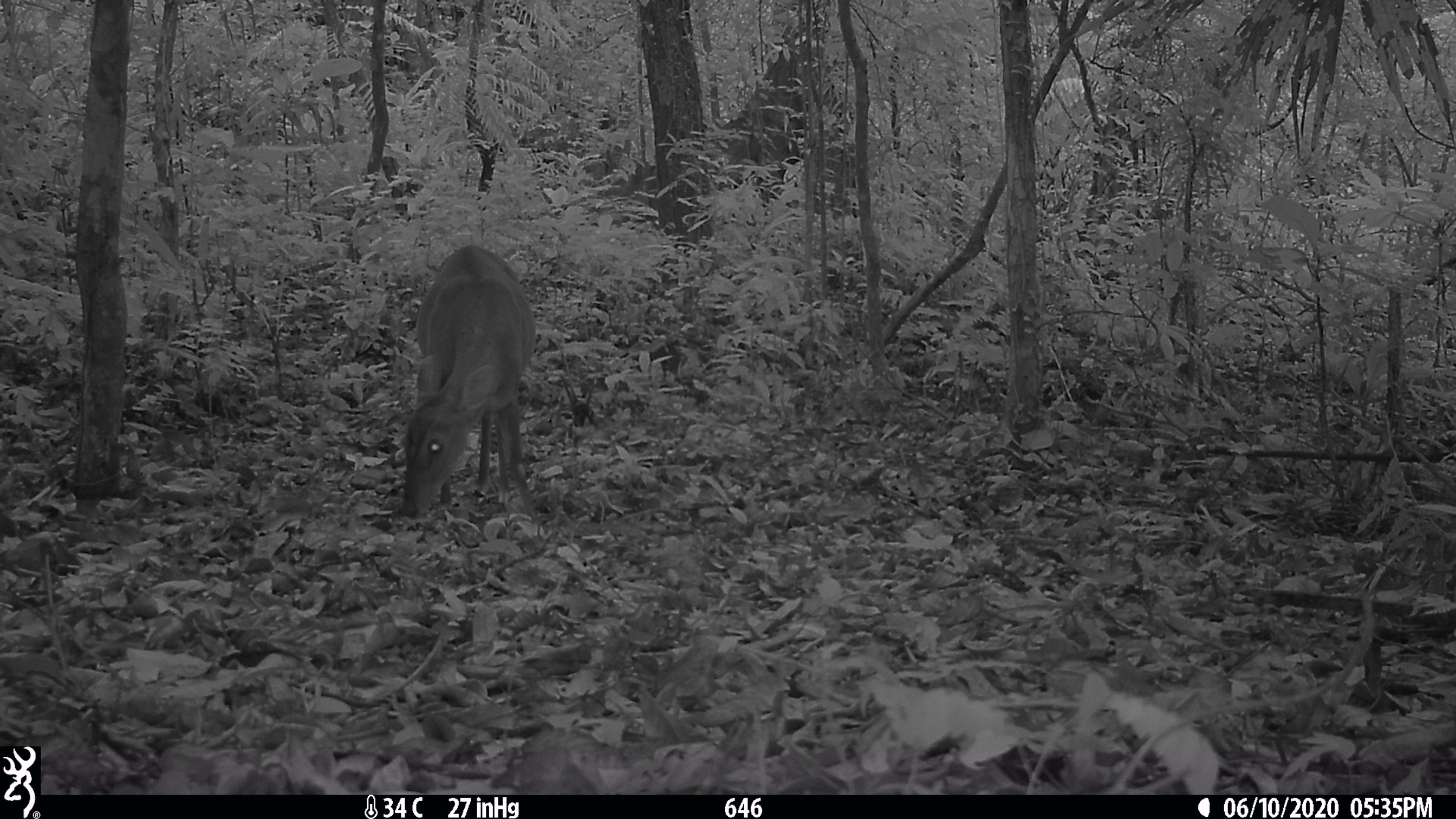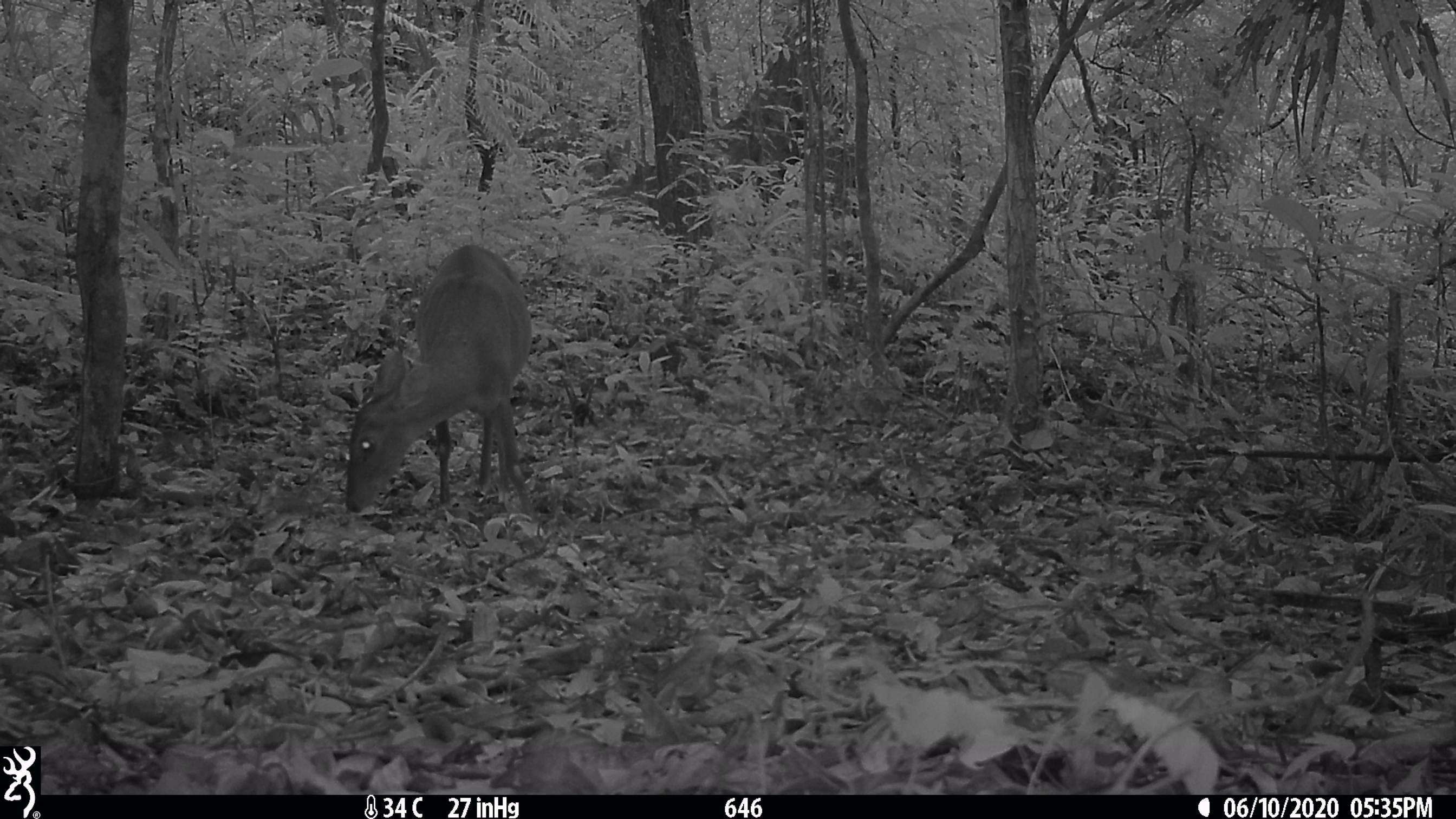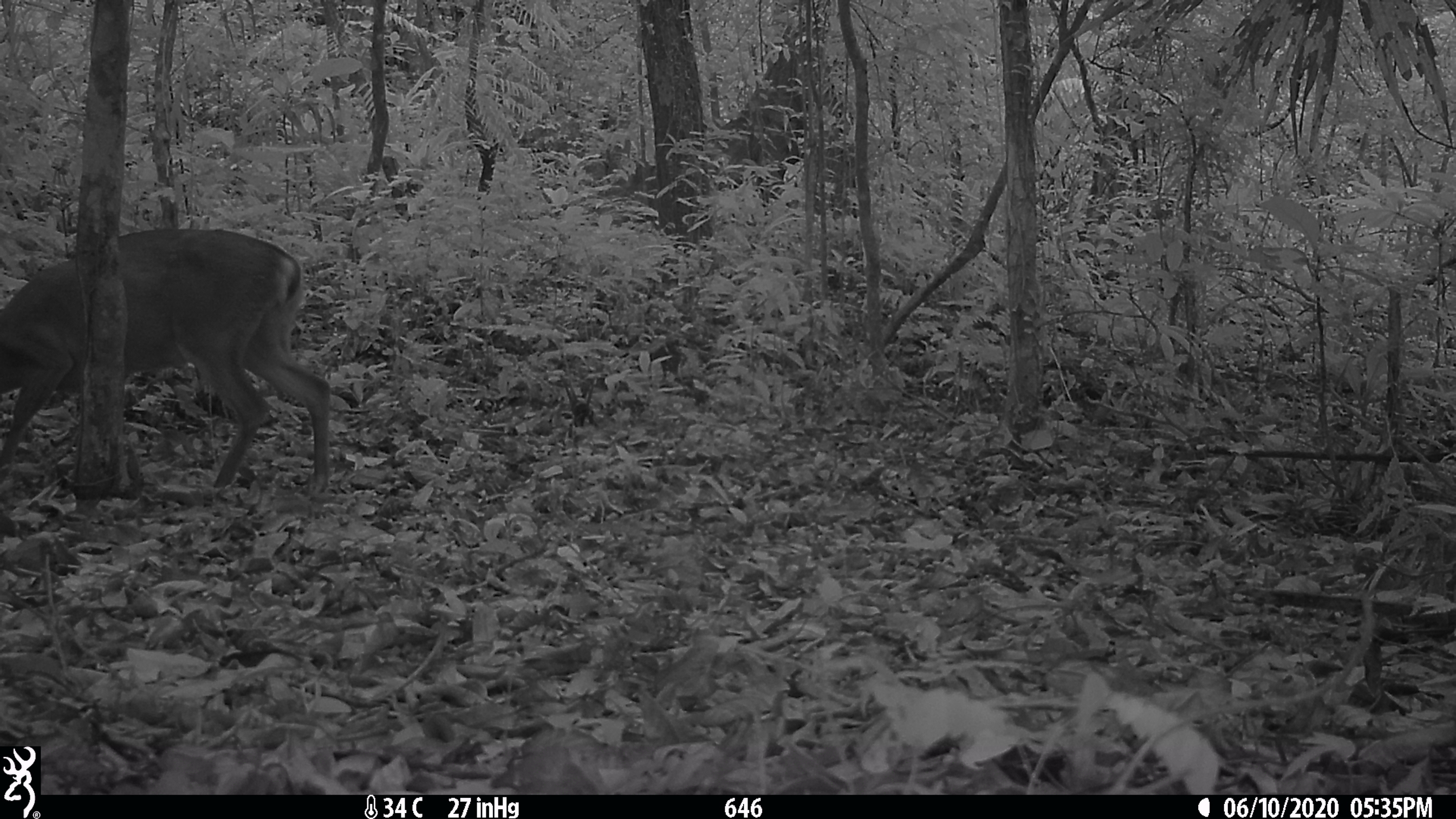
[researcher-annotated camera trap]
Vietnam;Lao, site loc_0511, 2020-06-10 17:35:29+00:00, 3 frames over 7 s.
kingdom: Animalia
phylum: Chordata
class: Mammalia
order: Artiodactyla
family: Cervidae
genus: Muntiacus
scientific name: Muntiacus vuquangensis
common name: large-antlered muntjac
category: large antlered muntjac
Large antlered muntjac (large-antlered muntjac) (Muntiacus vuquangensis). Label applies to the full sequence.